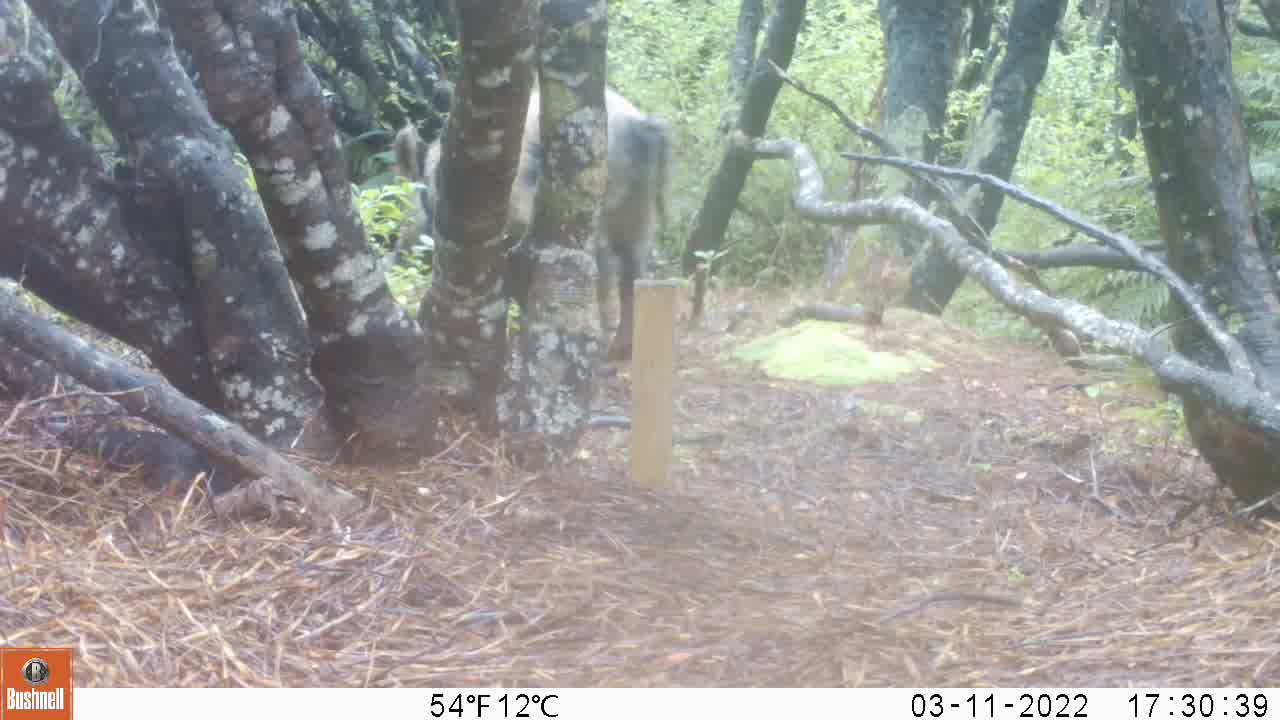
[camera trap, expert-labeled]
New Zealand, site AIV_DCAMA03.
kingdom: Animalia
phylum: Chordata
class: Mammalia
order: Artiodactyla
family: Suidae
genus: Sus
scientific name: Sus scrofa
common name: pig